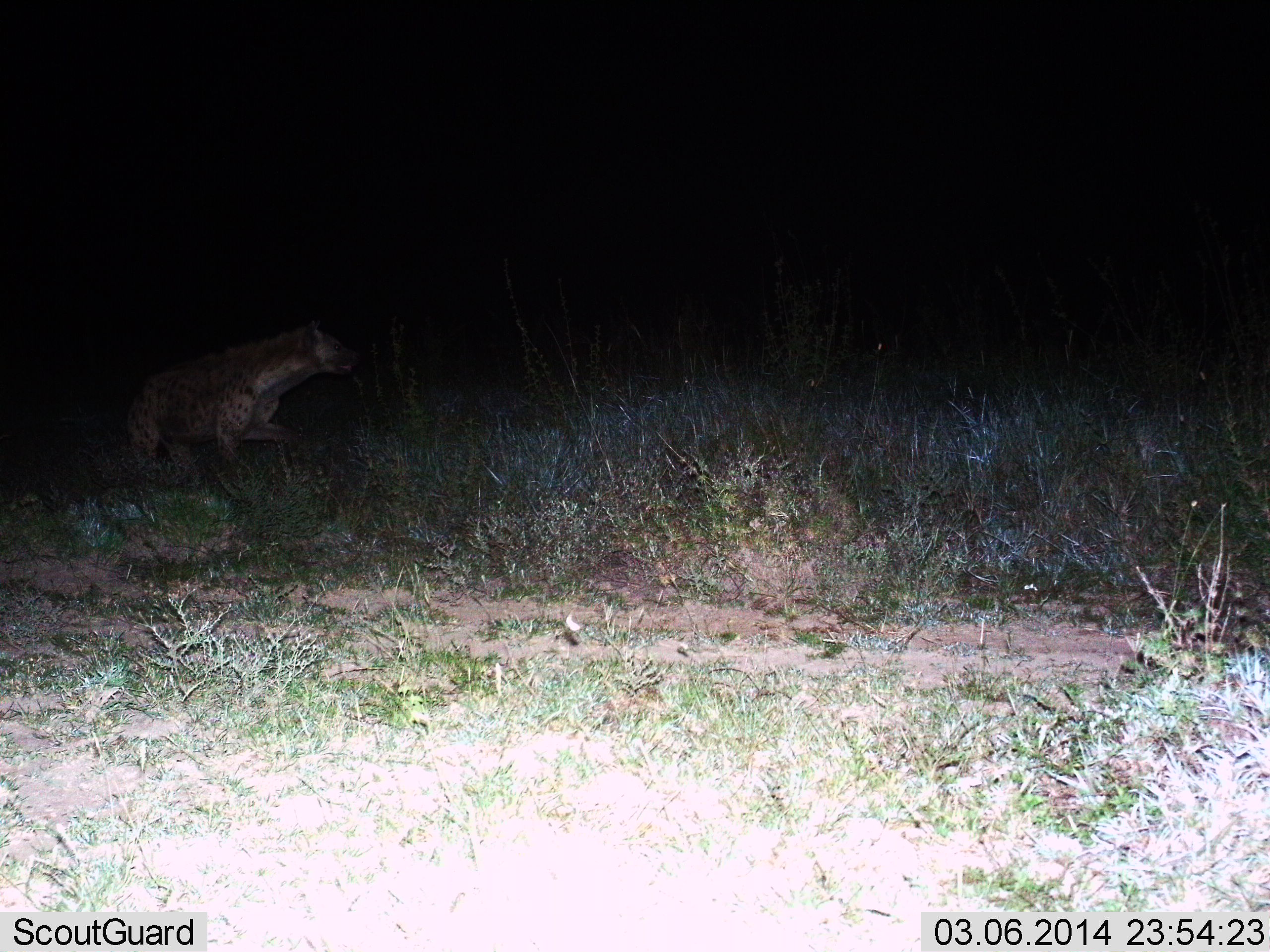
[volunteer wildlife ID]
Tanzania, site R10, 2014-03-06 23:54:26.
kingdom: Animalia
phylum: Chordata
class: Mammalia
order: Carnivora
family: Hyaenidae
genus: Crocuta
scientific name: Crocuta crocuta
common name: spotted hyena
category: hyenaspotted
Hyenaspotted (spotted hyena) (Crocuta crocuta), count 1. Behavior (volunteer vote fractions): standing 17%, resting 2%, moving 83%, interacting 0%. Young present (vote fraction): 2%. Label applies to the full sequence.